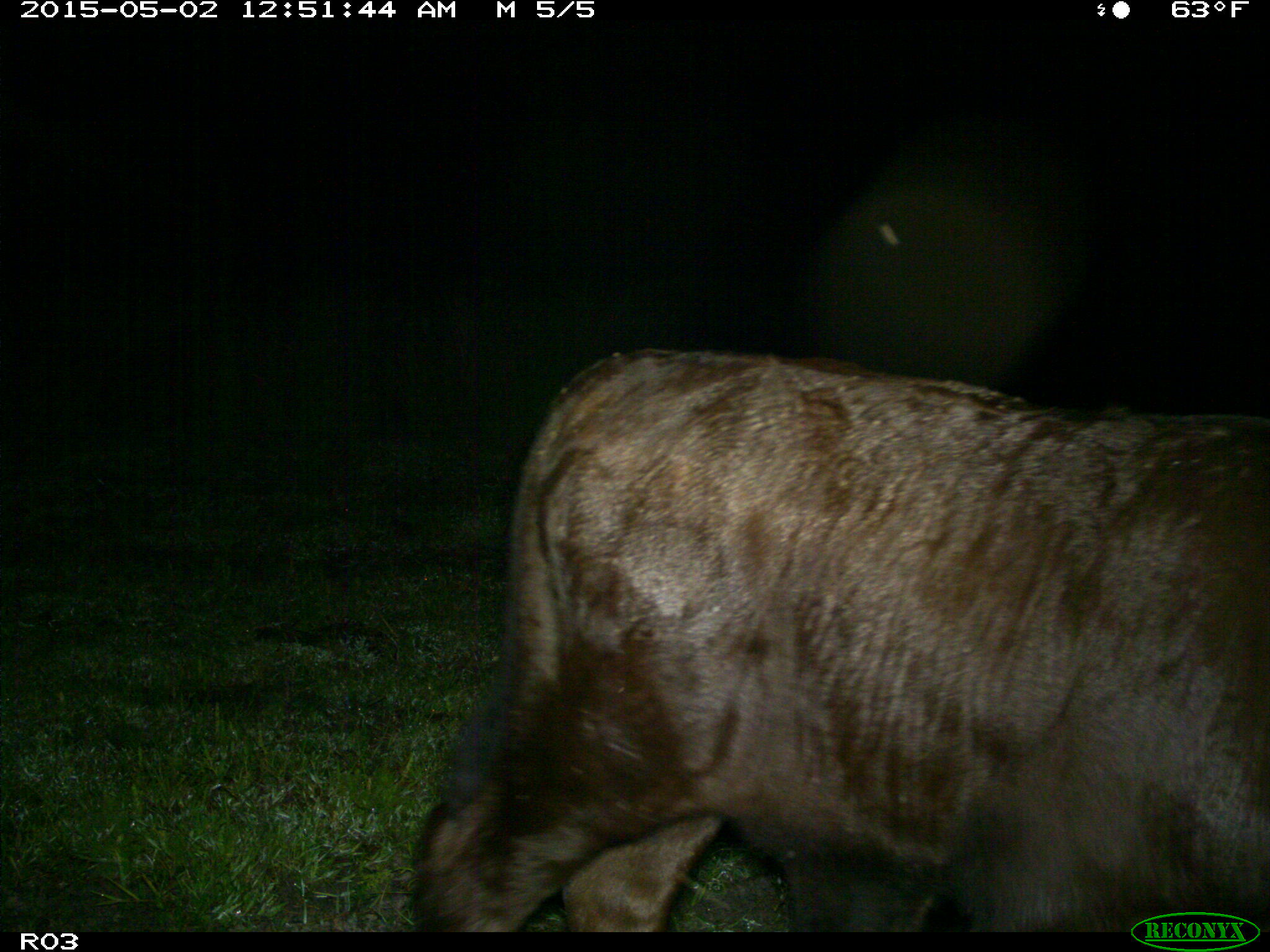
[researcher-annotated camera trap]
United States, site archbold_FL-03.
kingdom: Animalia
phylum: Chordata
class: Mammalia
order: Artiodactyla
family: Bovidae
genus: Bos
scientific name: Bos taurus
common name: domestic cow